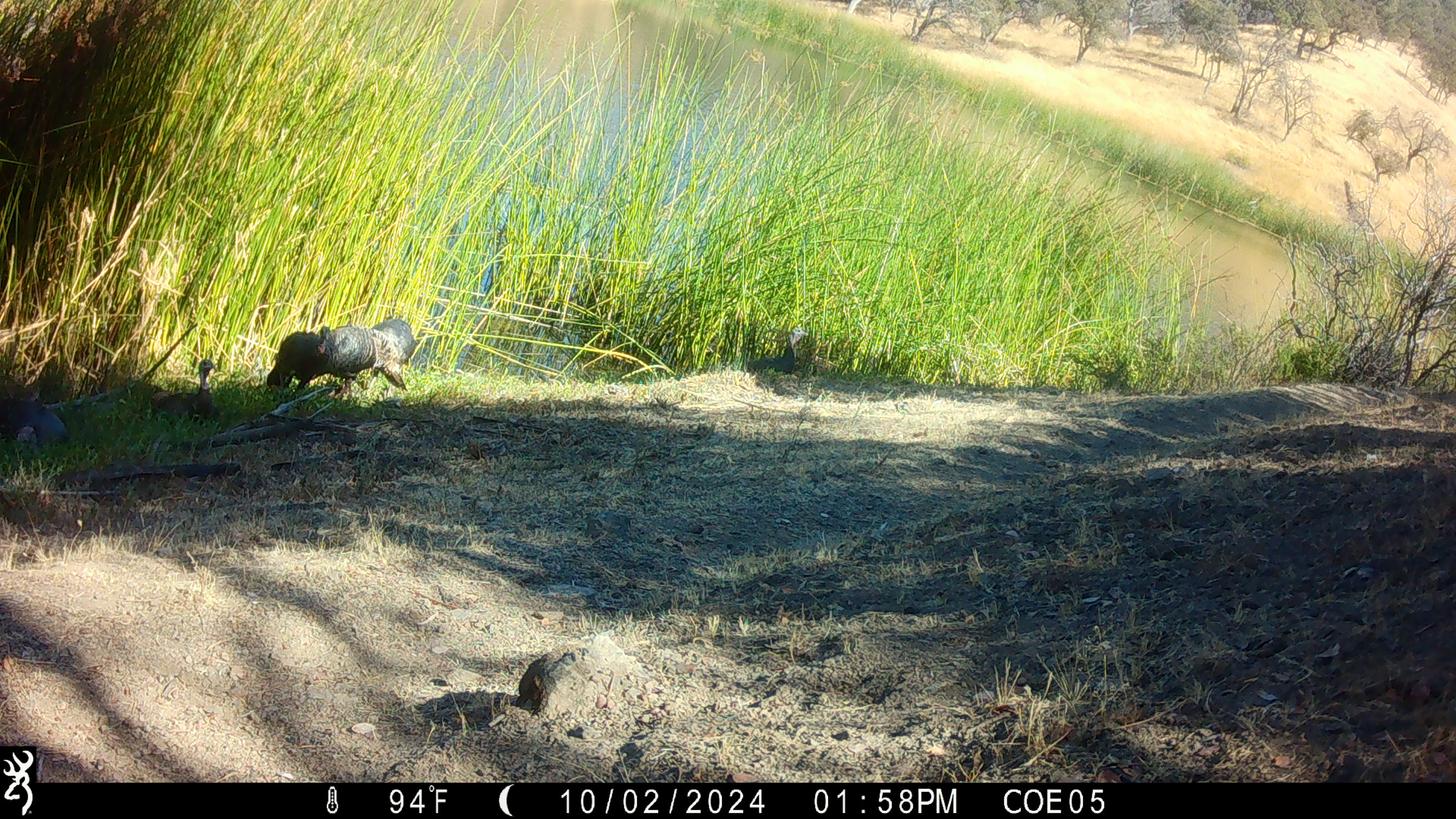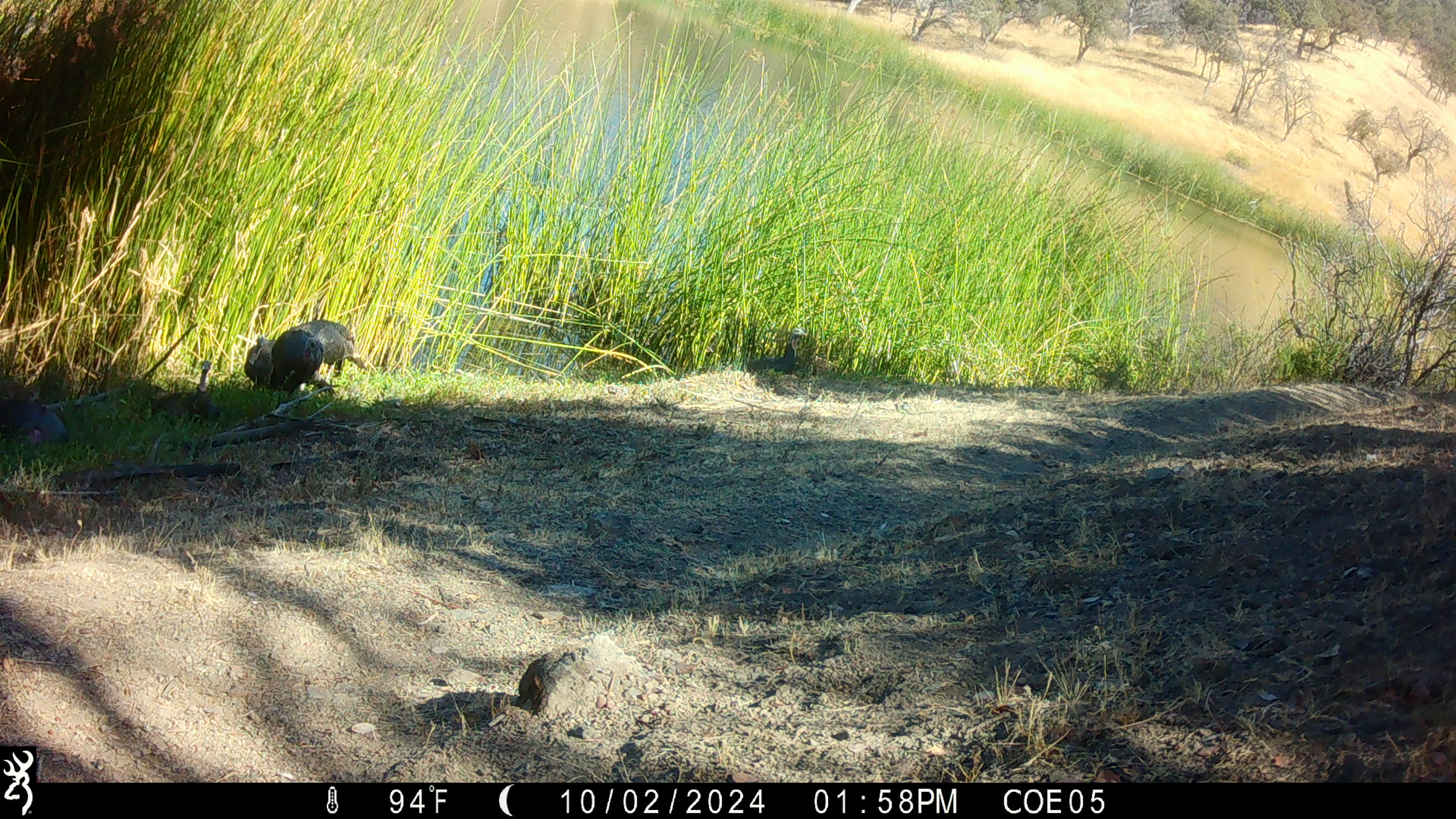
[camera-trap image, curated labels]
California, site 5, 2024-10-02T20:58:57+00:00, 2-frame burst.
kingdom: Animalia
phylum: Chordata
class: Aves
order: Galliformes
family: Phasianidae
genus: Meleagris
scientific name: Meleagris gallopavo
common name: turkey